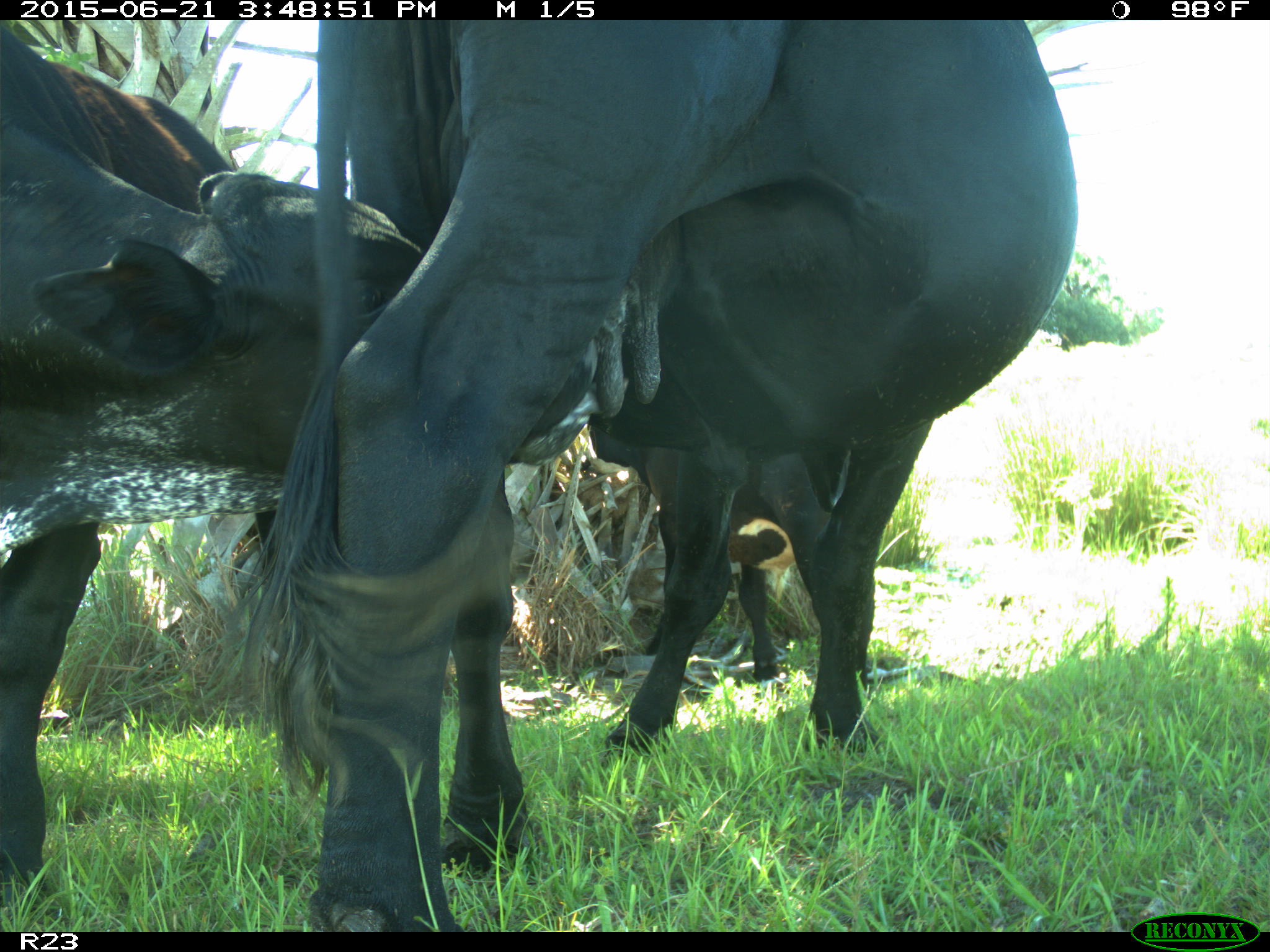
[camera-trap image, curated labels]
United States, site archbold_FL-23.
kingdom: Animalia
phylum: Chordata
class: Mammalia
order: Artiodactyla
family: Bovidae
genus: Bos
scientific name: Bos taurus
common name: domestic cow